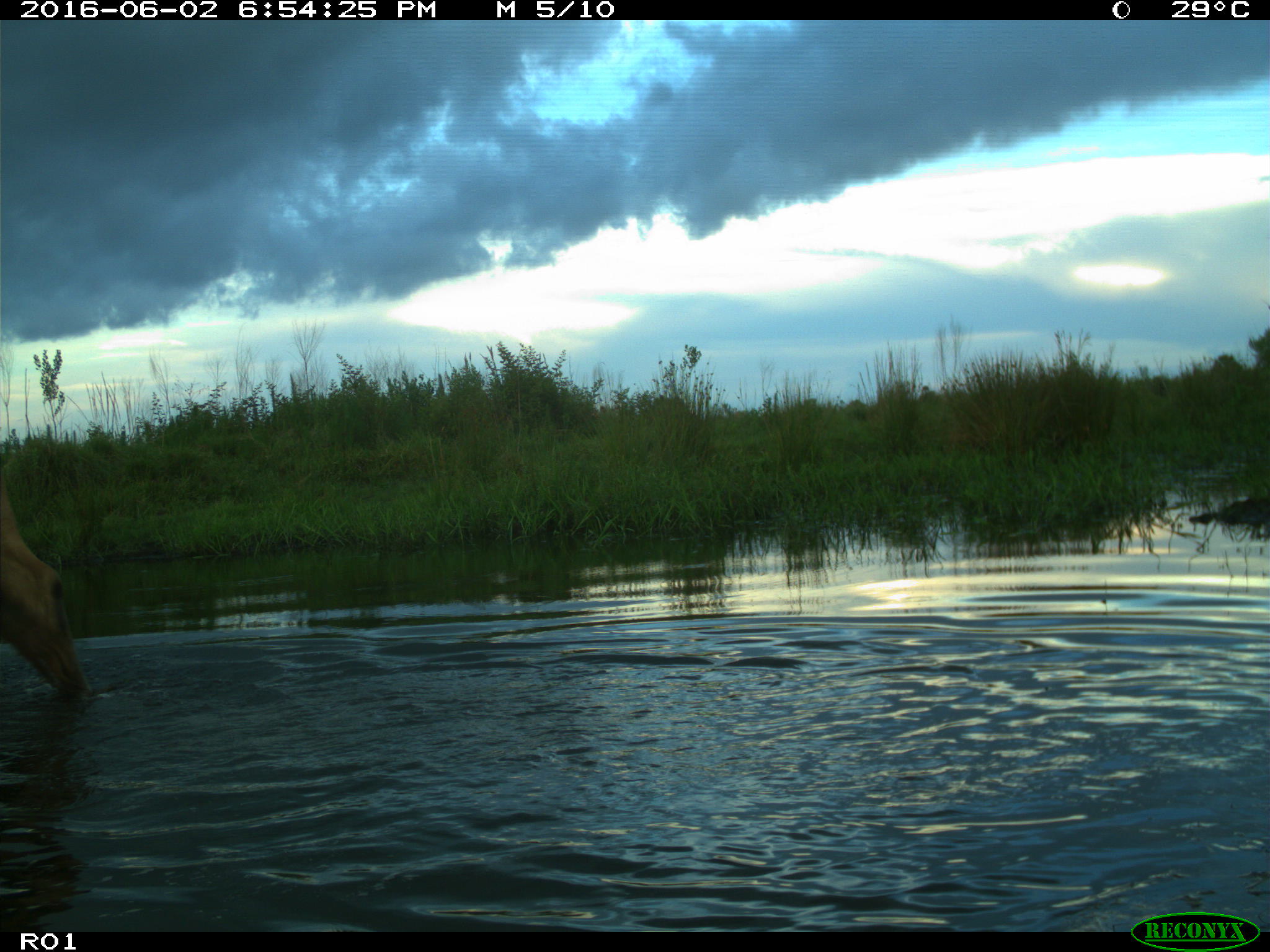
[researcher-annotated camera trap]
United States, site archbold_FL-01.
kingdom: Animalia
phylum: Chordata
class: Mammalia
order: Artiodactyla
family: Bovidae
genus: Bos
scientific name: Bos taurus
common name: domestic cow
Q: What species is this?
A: Bos taurus (domestic cow).